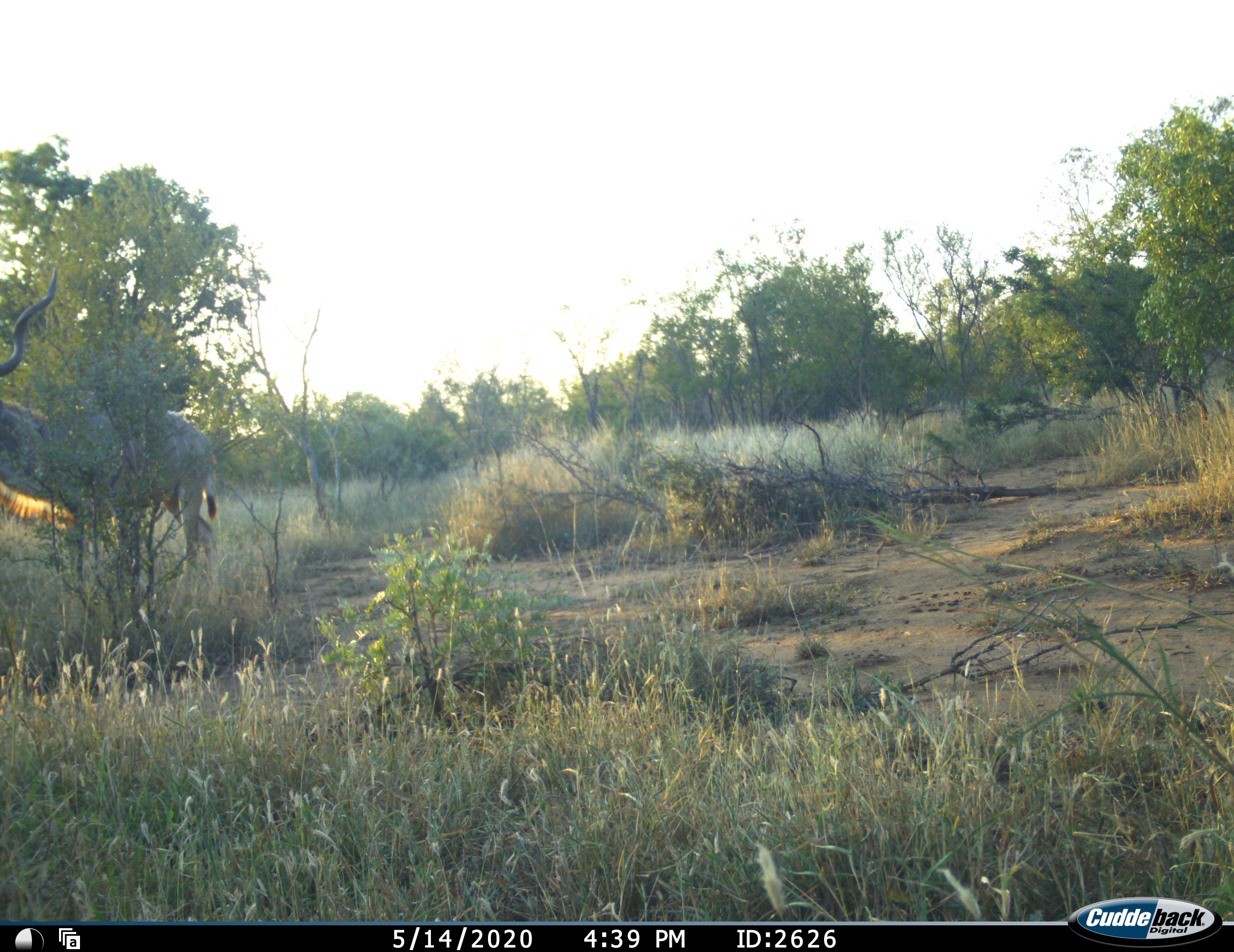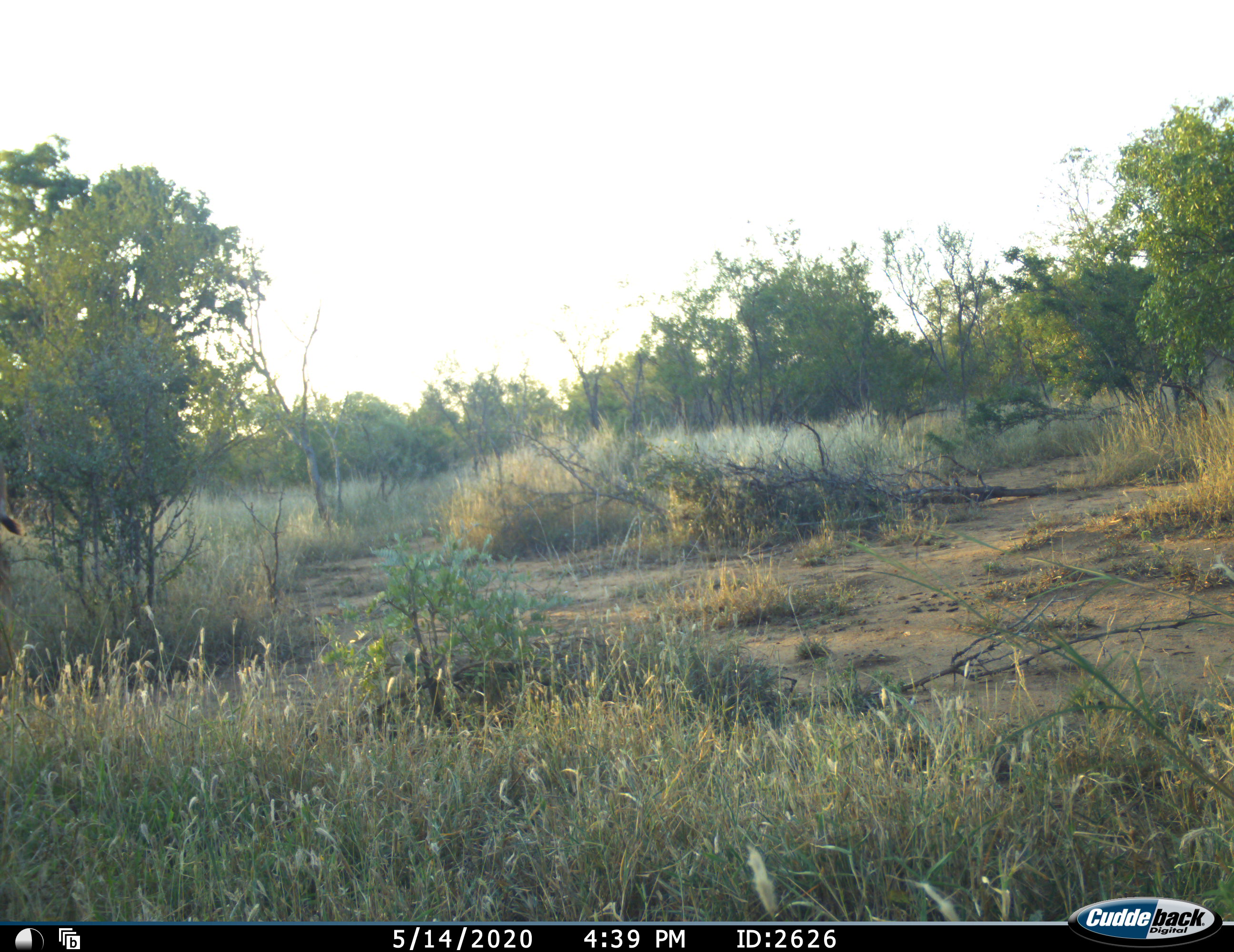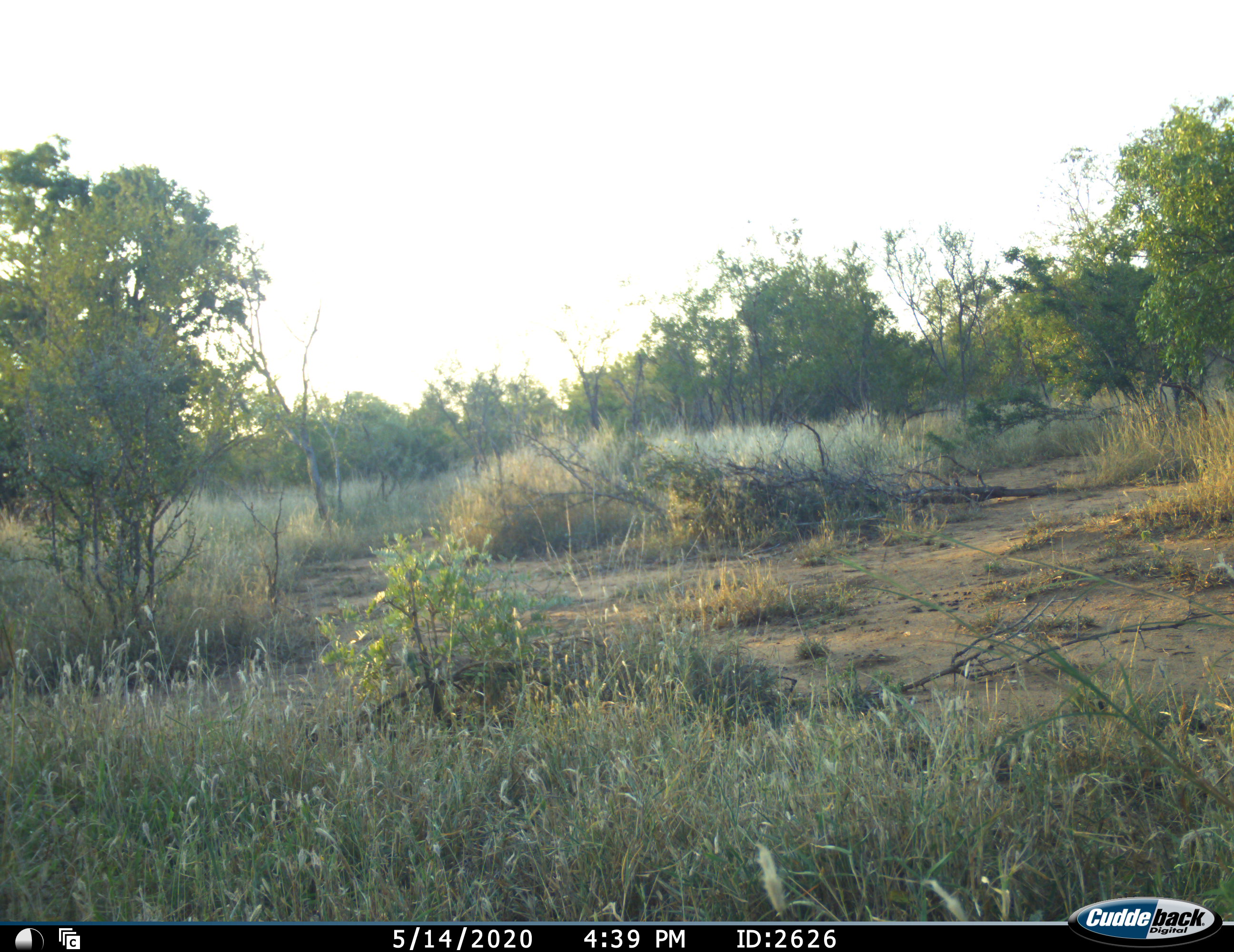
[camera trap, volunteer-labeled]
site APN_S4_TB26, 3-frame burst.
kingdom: Animalia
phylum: Chordata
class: Mammalia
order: Artiodactyla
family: Bovidae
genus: Tragelaphus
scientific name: Tragelaphus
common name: kudu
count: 1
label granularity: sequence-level